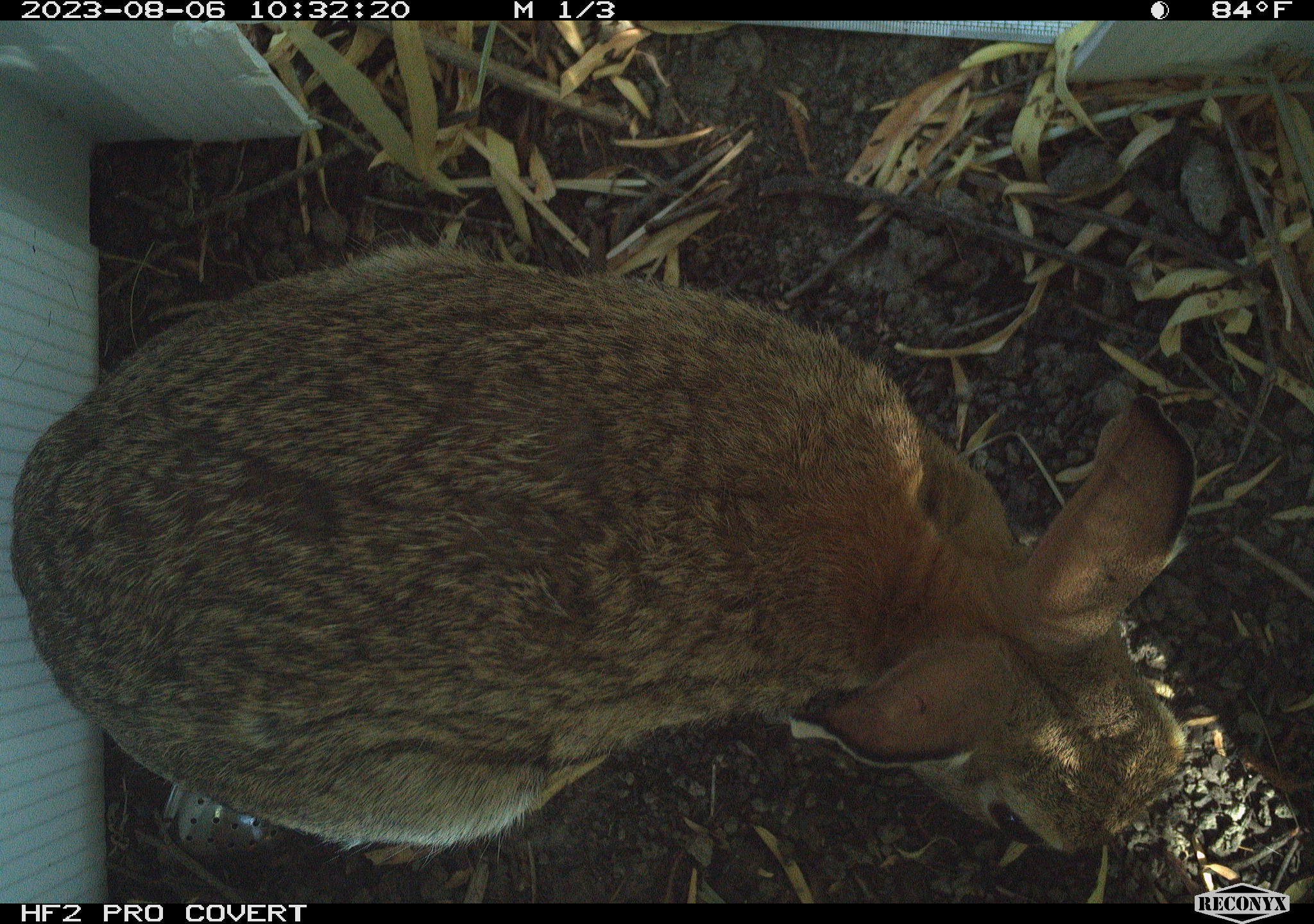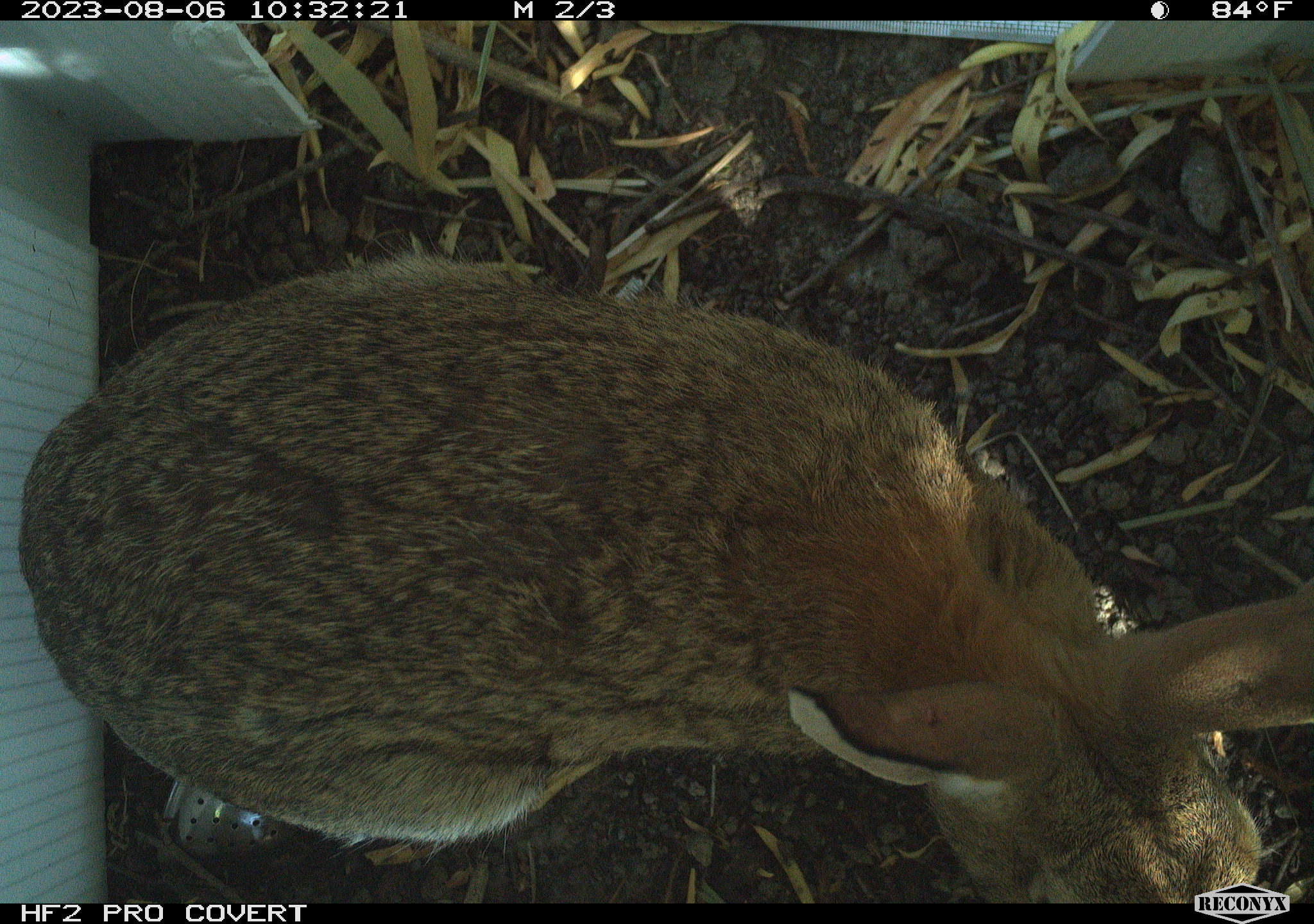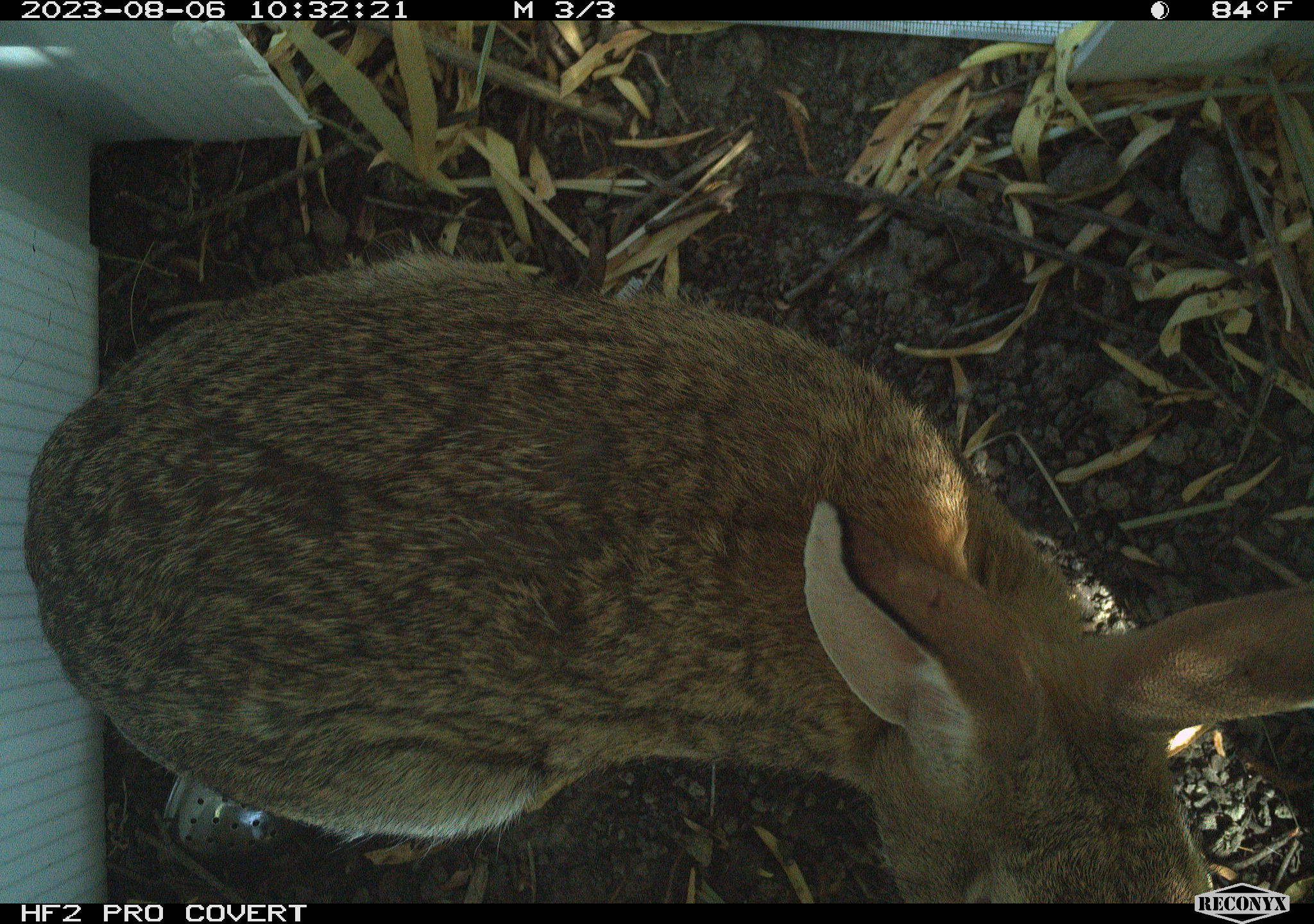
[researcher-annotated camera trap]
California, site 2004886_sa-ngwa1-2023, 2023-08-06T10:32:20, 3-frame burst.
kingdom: Animalia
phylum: Chordata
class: Mammalia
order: Lagomorpha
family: Leporidae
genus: Sylvilagus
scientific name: Sylvilagus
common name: cottontail rabbits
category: sylvilagus species